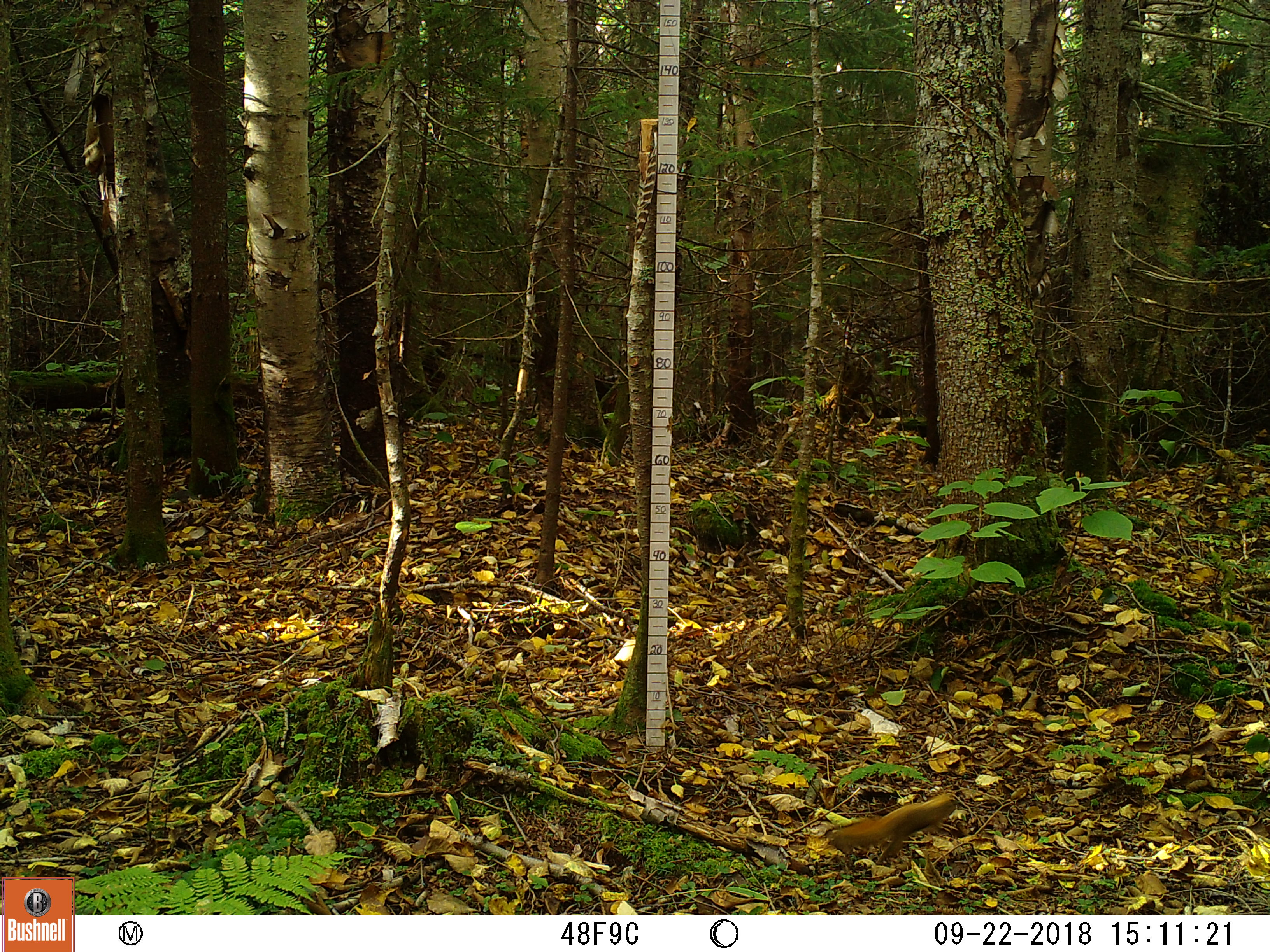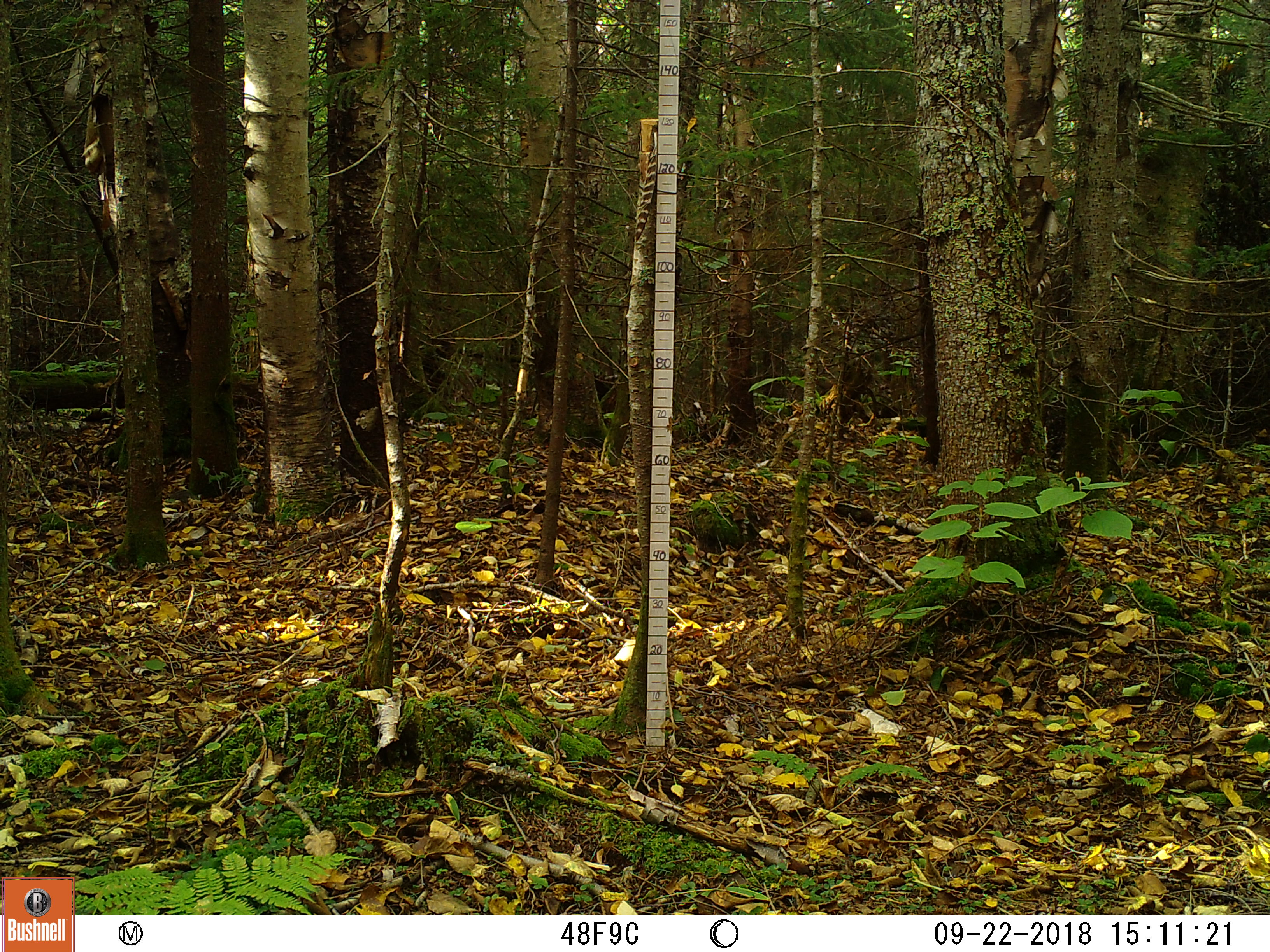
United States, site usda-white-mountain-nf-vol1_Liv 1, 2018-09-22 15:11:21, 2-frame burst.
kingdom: Animalia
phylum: Chordata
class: Mammalia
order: Rodentia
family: Sciuridae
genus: Tamiasciurus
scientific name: Tamiasciurus hudsonicus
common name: red squirrel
Red squirrel (Tamiasciurus hudsonicus).